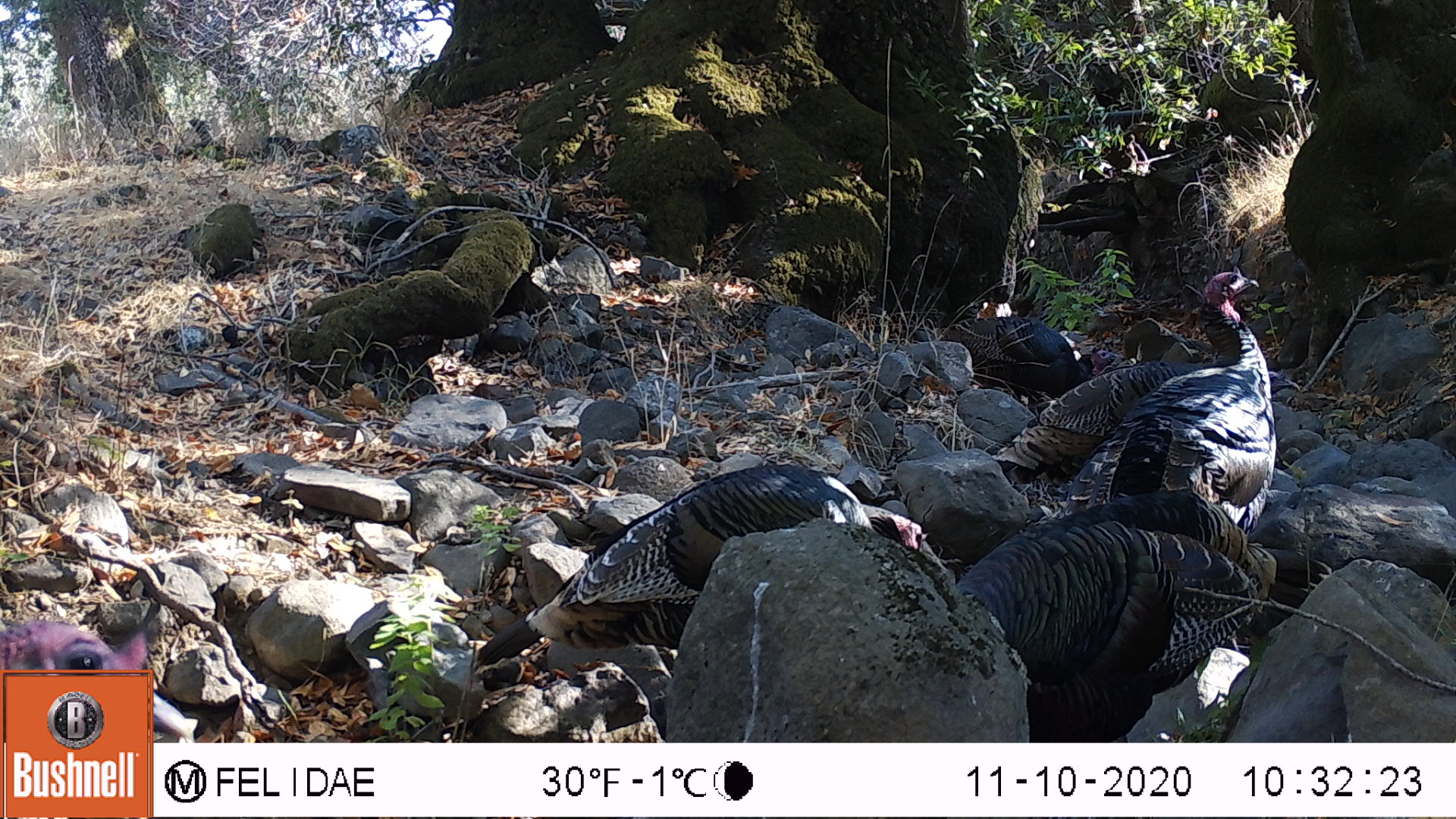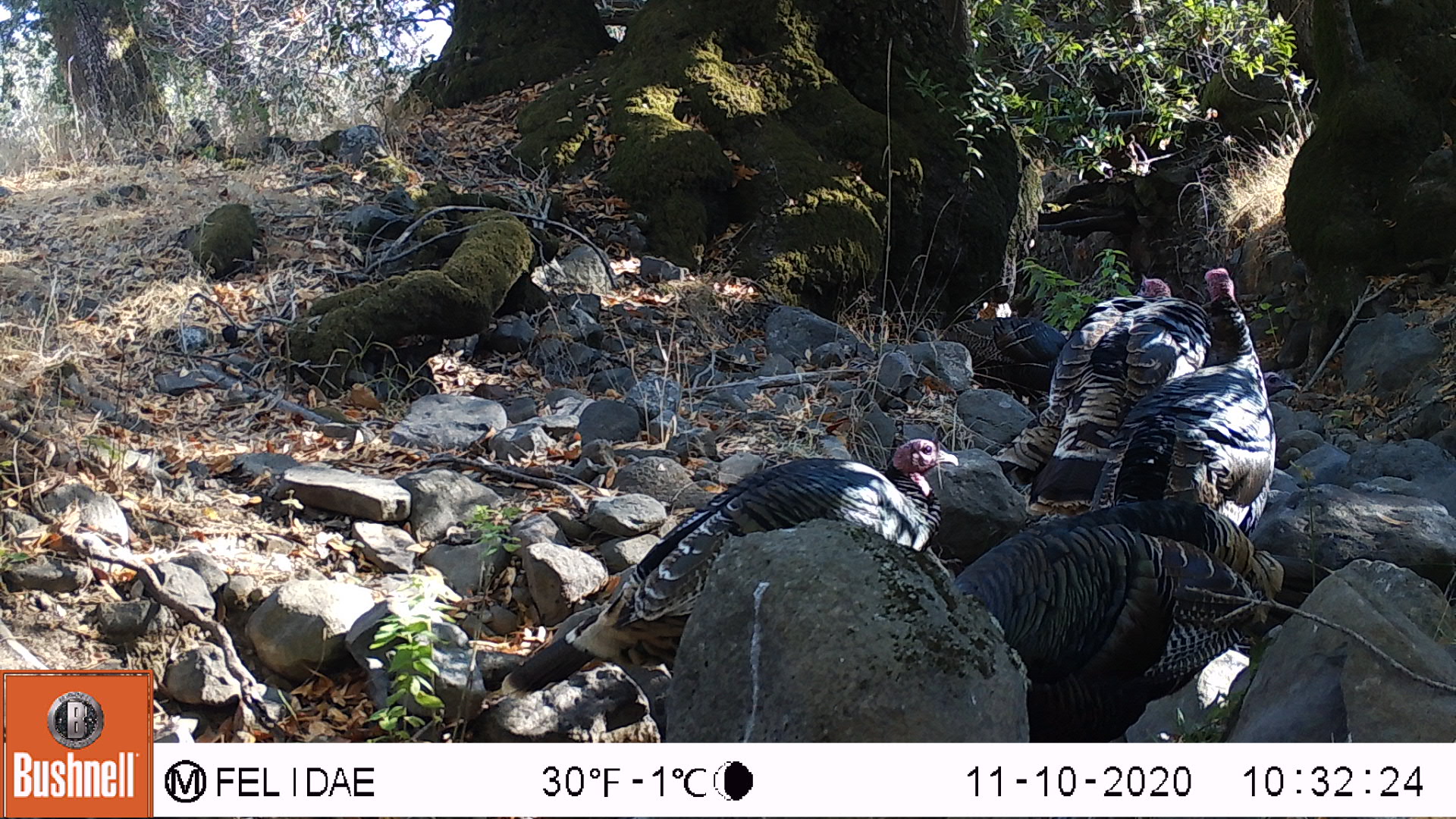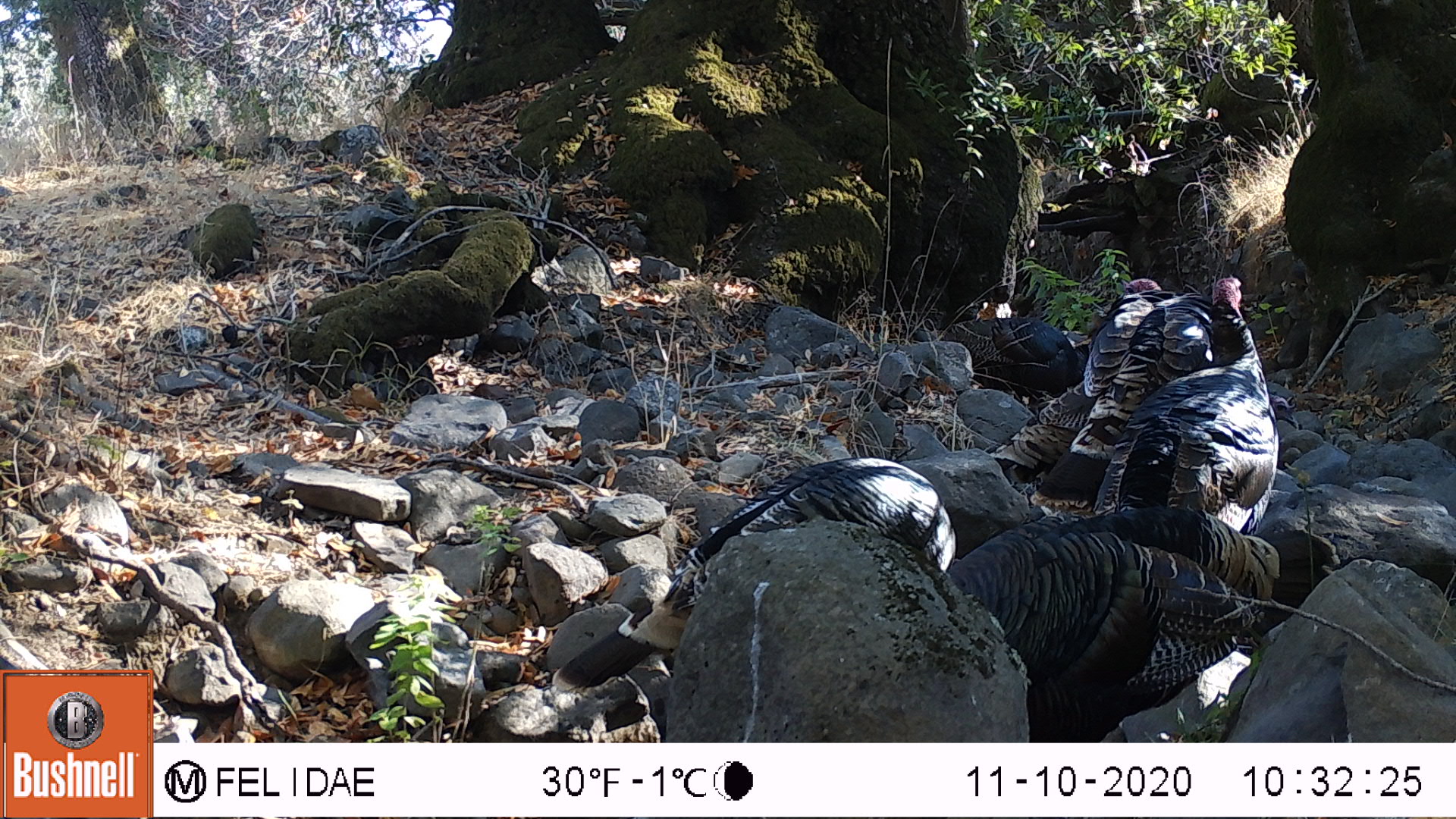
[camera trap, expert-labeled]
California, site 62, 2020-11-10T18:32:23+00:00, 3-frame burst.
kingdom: Animalia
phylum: Chordata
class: Aves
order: Galliformes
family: Phasianidae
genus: Meleagris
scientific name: Meleagris gallopavo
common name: turkey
Turkey (Meleagris gallopavo).